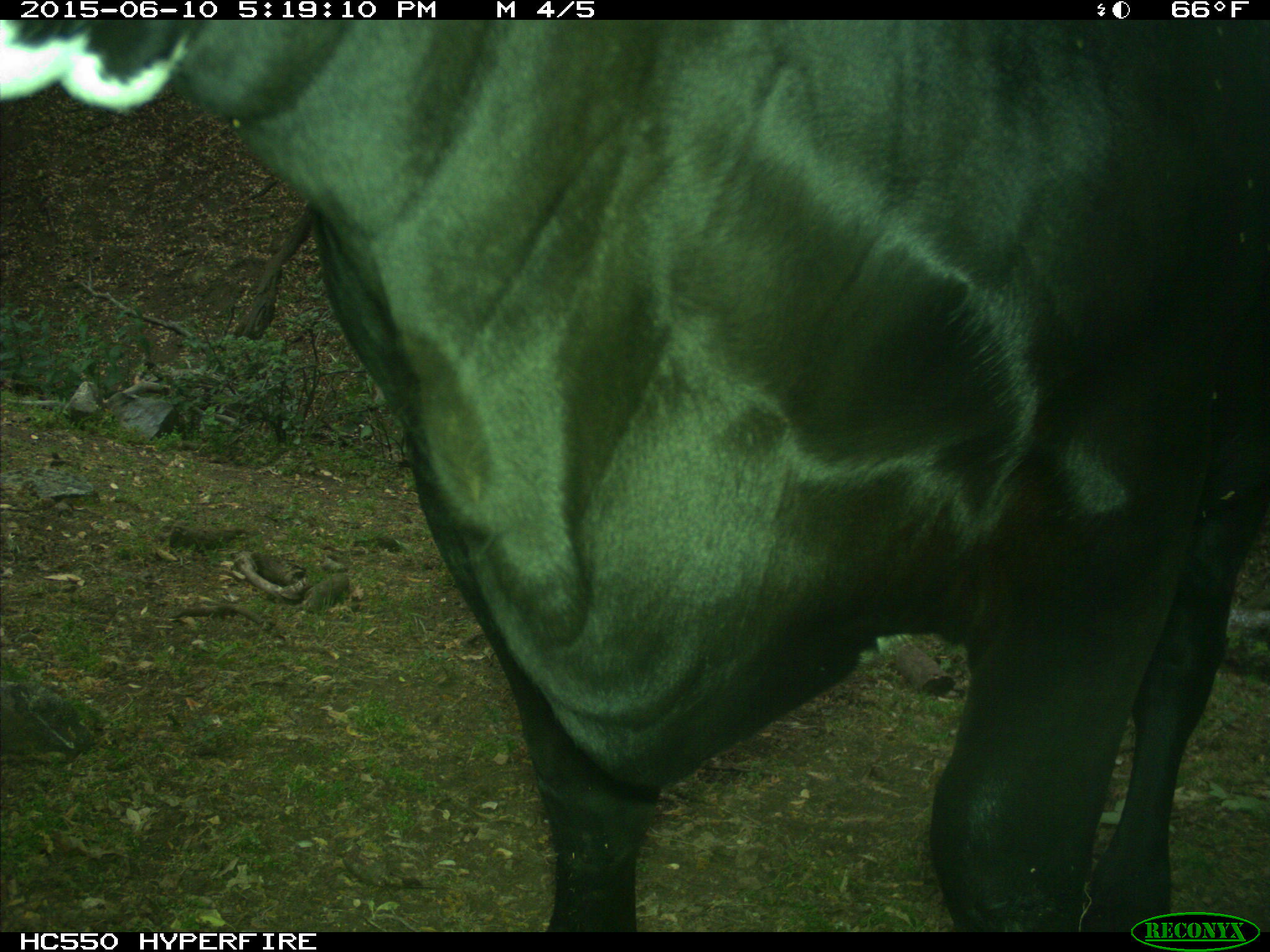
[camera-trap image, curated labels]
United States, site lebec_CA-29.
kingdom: Animalia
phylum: Chordata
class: Mammalia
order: Artiodactyla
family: Bovidae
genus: Bos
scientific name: Bos taurus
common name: domestic cow